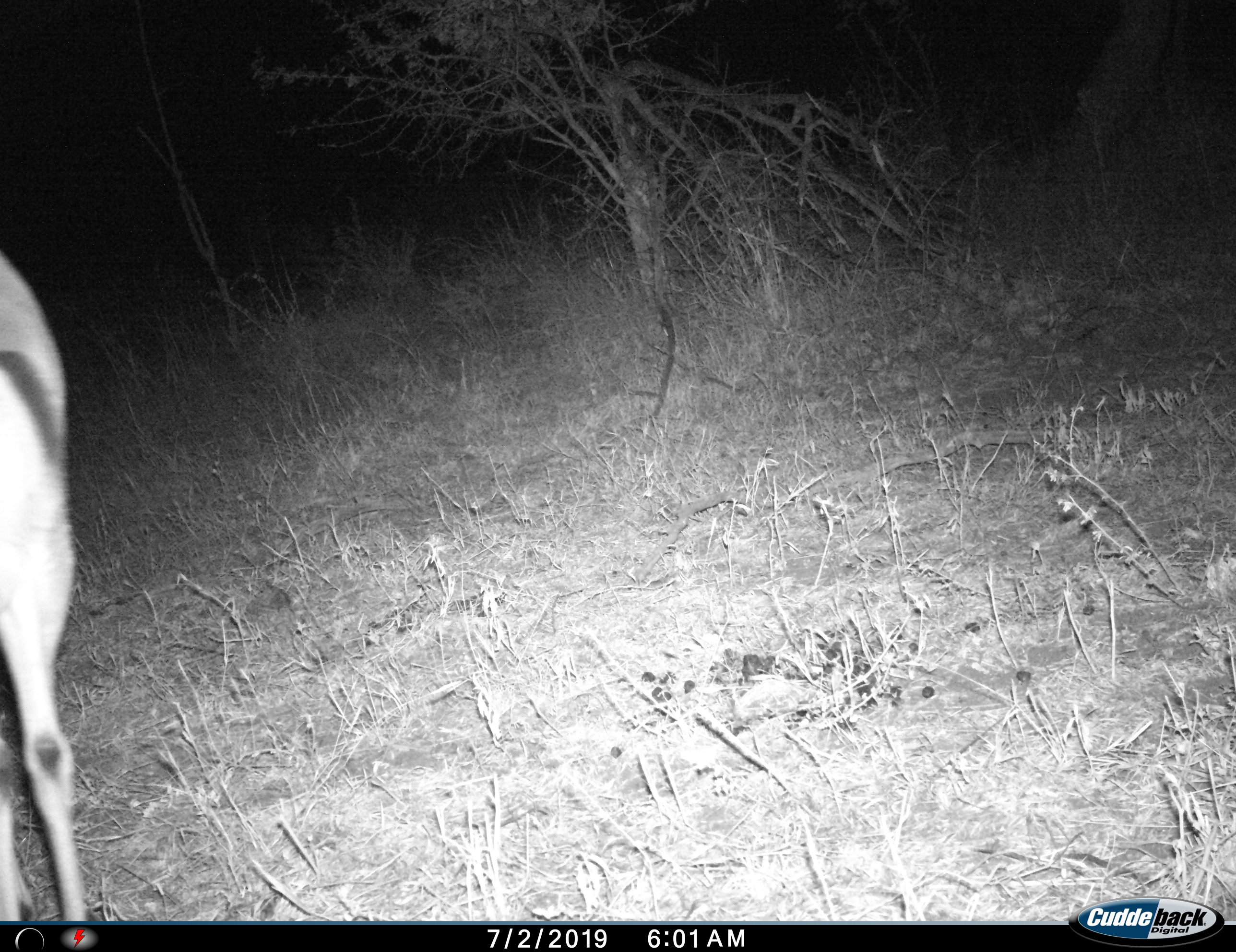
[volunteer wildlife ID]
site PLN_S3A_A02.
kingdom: Animalia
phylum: Chordata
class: Mammalia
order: Artiodactyla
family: Bovidae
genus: Aepyceros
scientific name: Aepyceros melampus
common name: impala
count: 1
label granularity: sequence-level